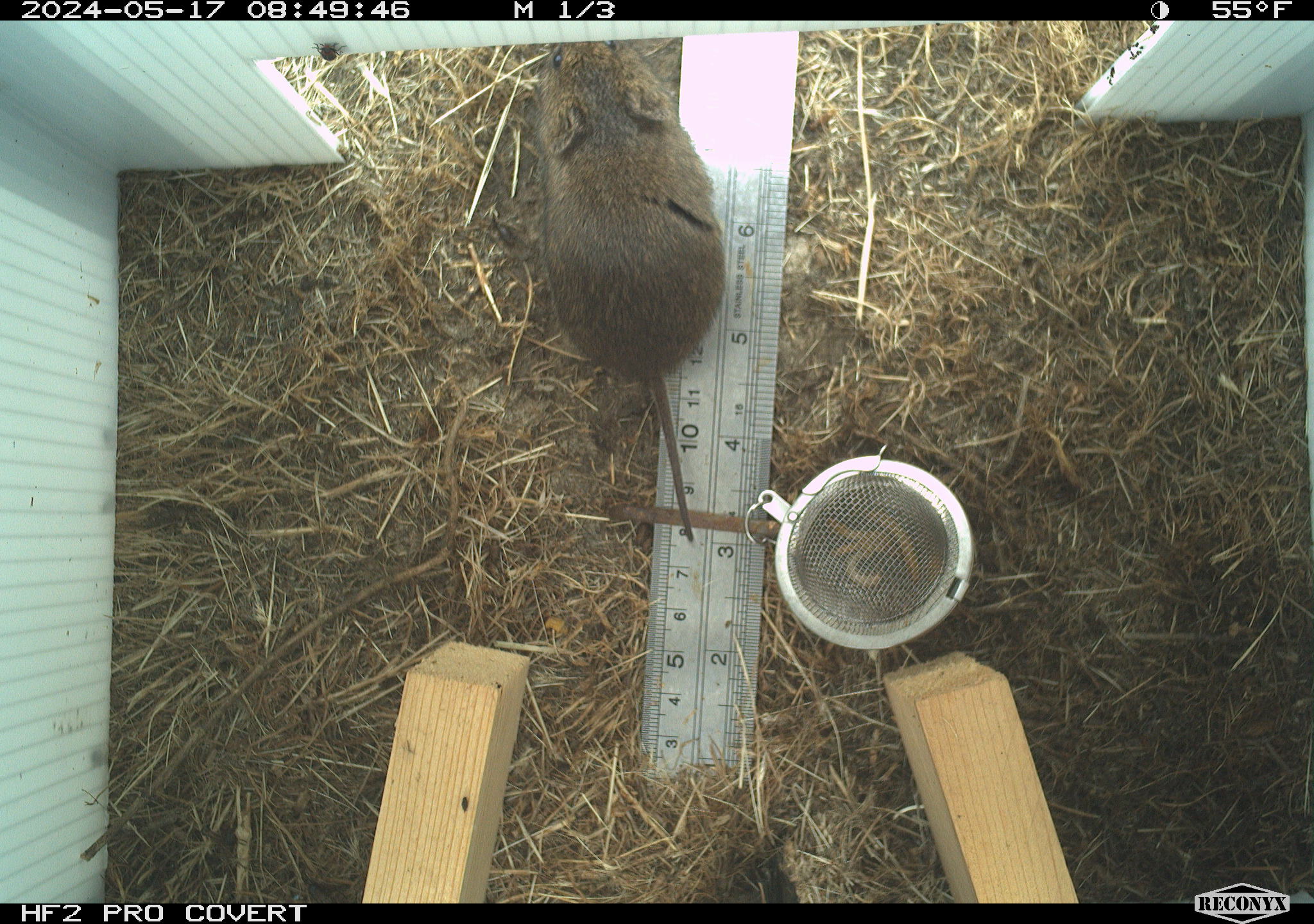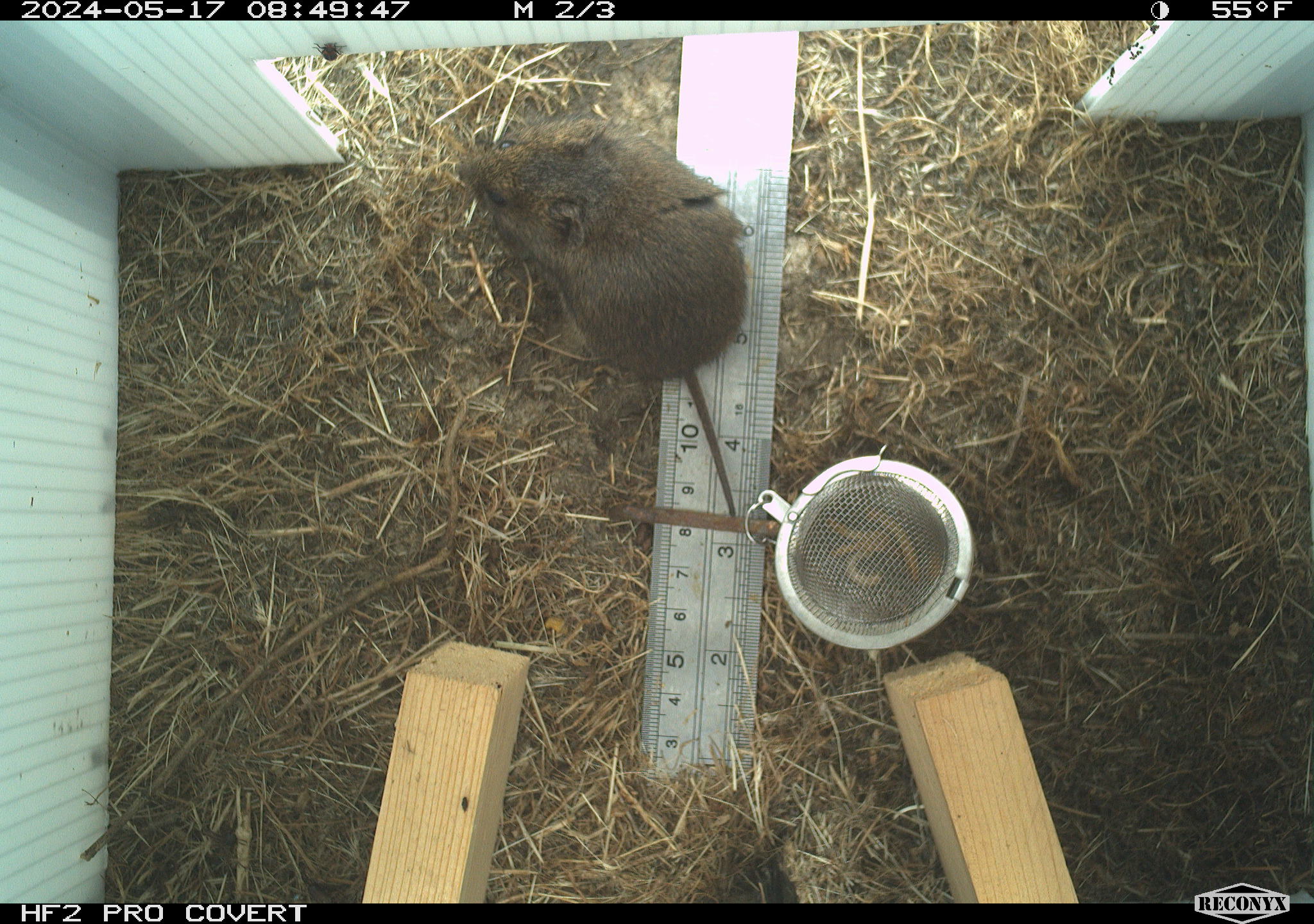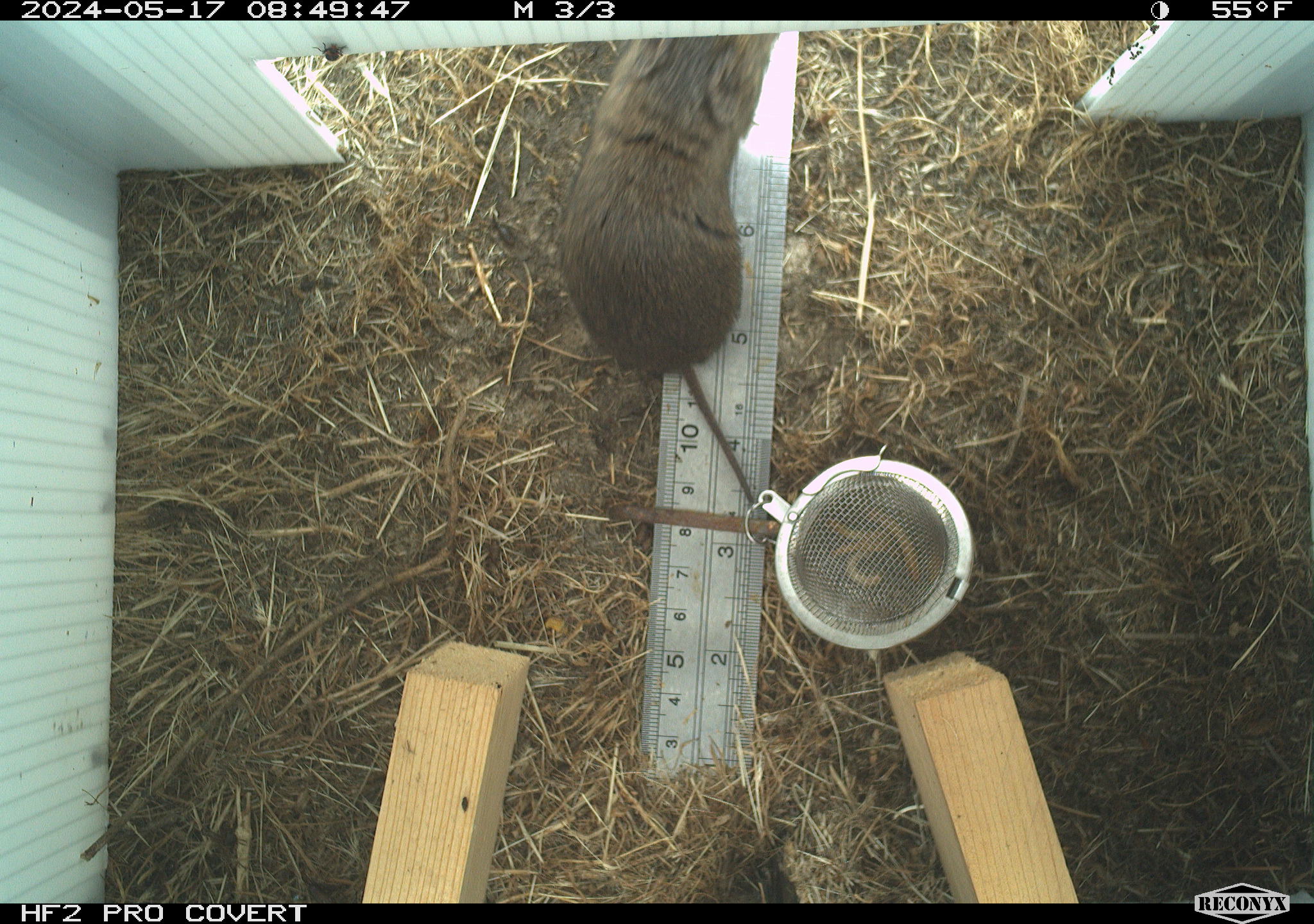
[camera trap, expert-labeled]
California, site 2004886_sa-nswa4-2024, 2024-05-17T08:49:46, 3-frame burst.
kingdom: Animalia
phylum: Chordata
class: Mammalia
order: Rodentia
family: Cricetidae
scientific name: Arvicolinae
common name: voles, lemmings, and muskrats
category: arvicolinae subfamily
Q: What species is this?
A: Arvicolinae subfamily (voles, lemmings, and muskrats) (Arvicolinae).